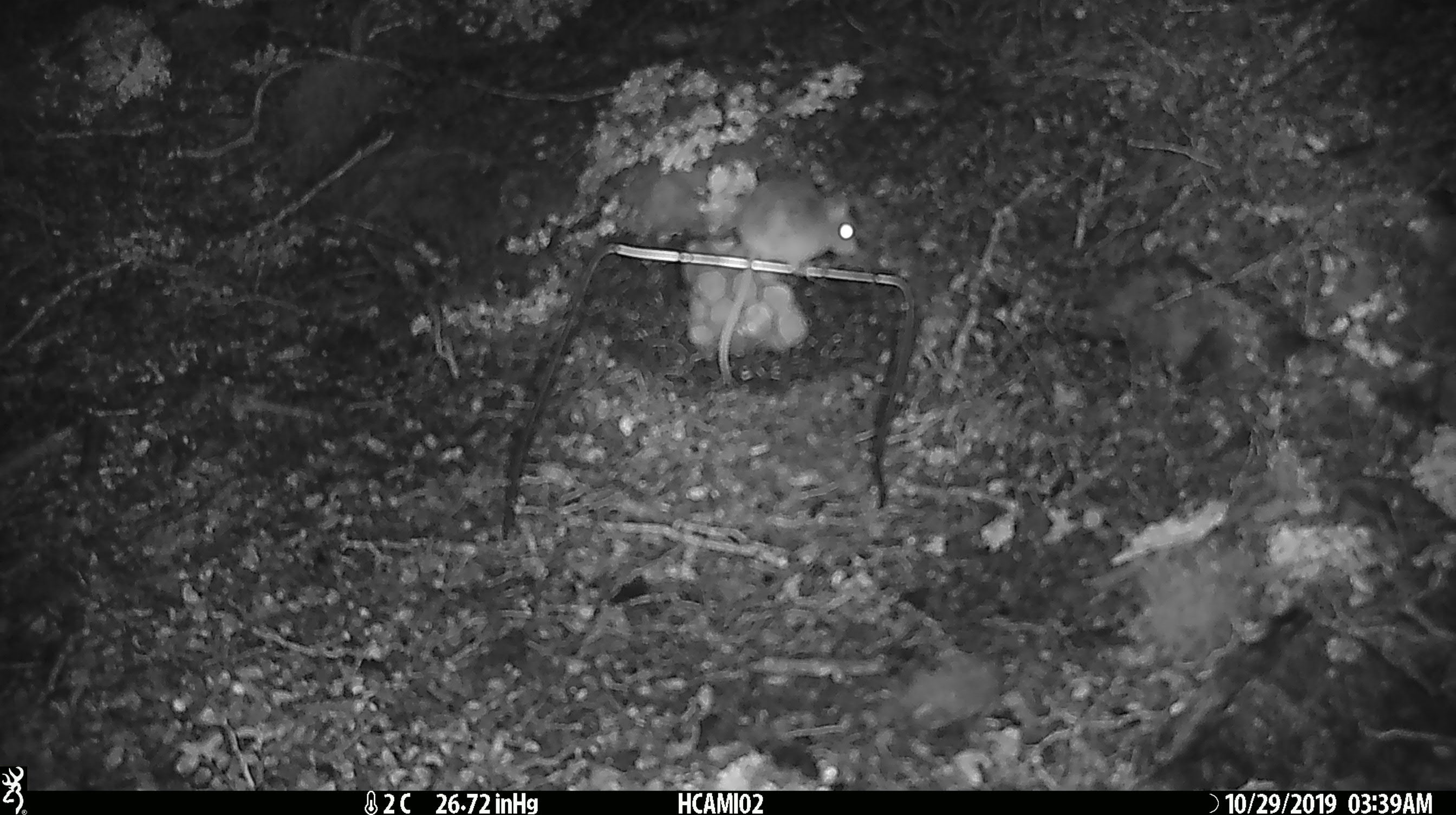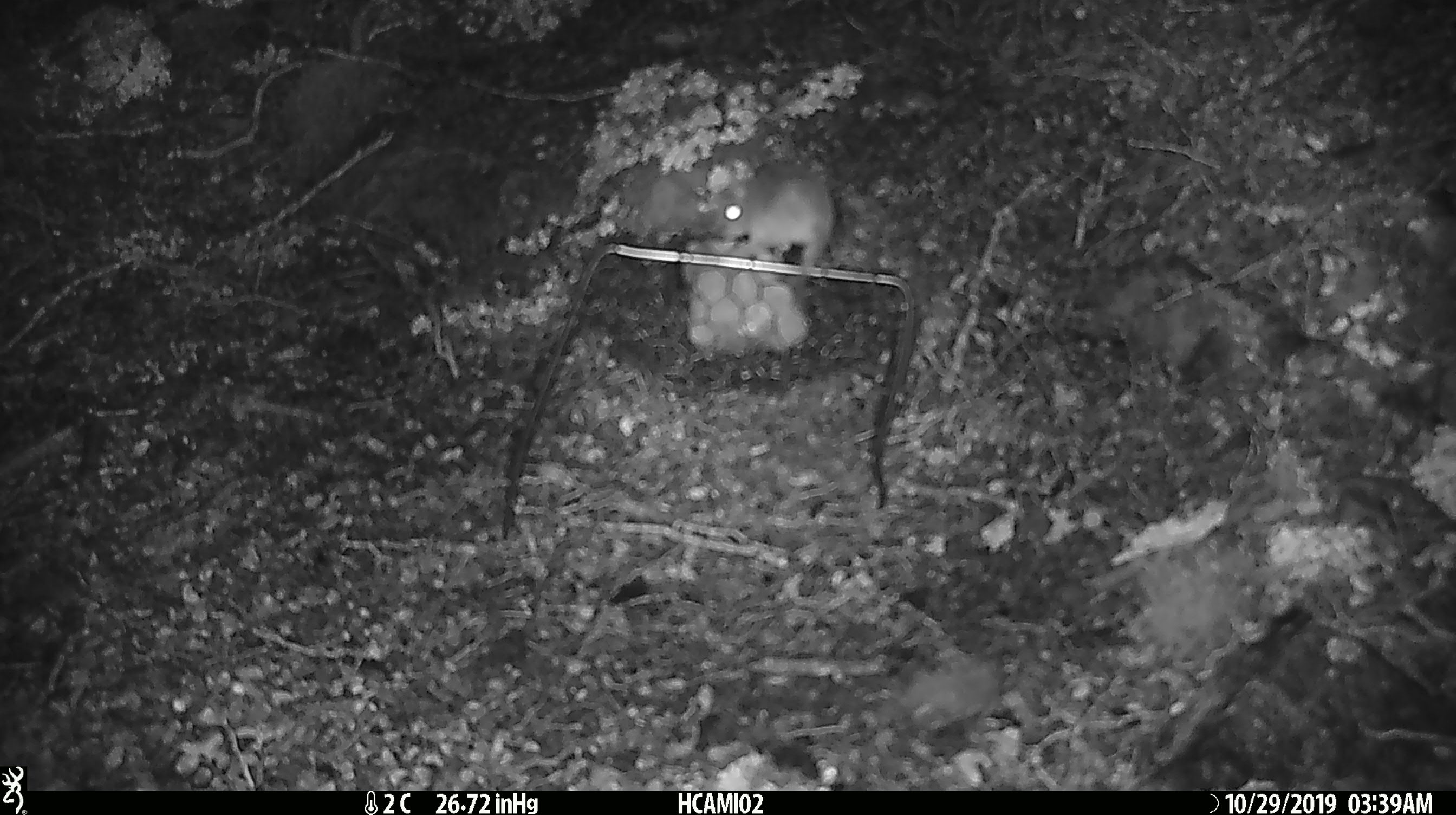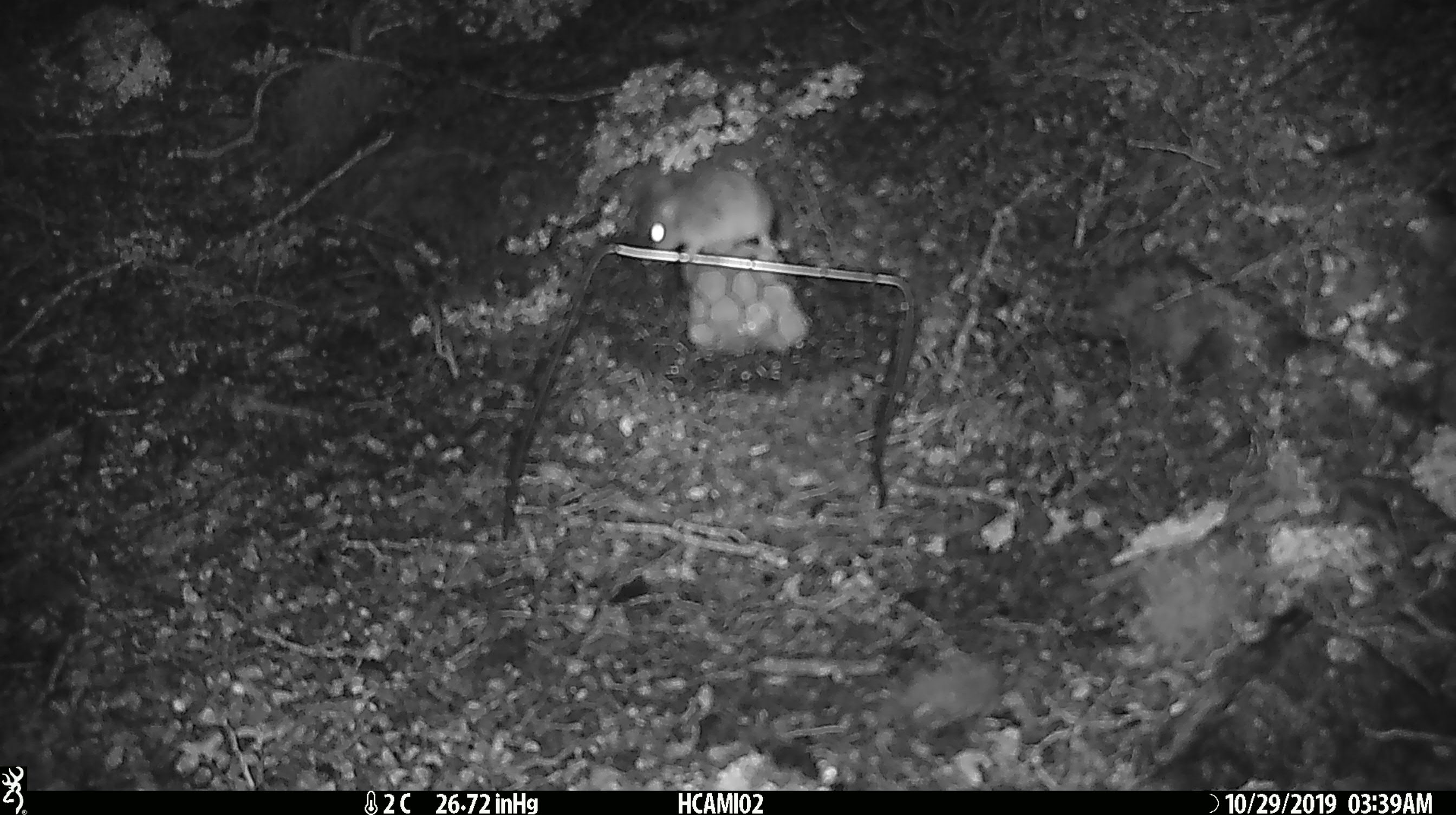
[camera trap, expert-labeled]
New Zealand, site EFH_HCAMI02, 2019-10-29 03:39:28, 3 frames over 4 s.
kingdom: Animalia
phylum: Chordata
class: Mammalia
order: Rodentia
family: Muridae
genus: Mus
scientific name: Mus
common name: mouse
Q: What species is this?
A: Mouse (Mus).